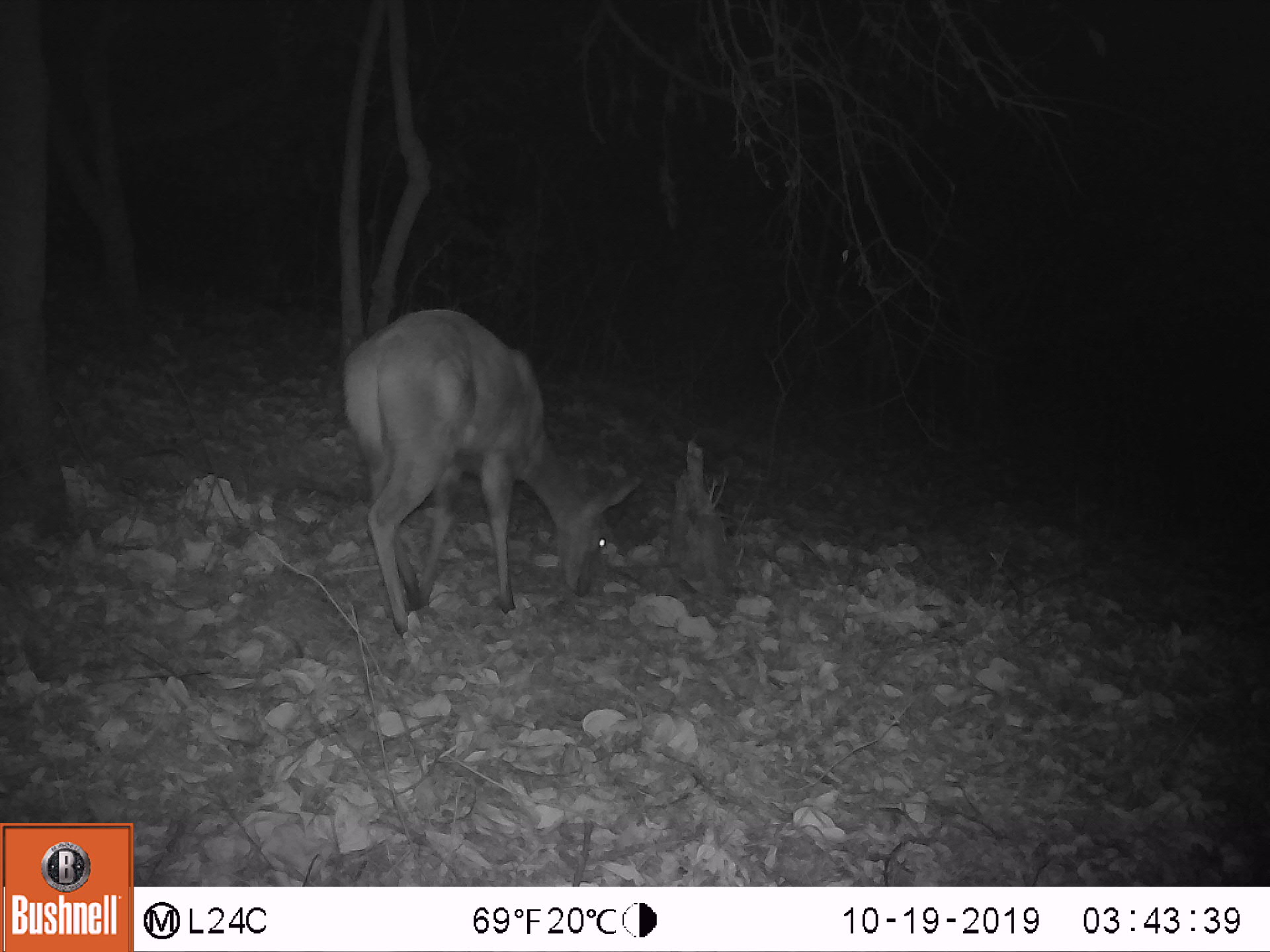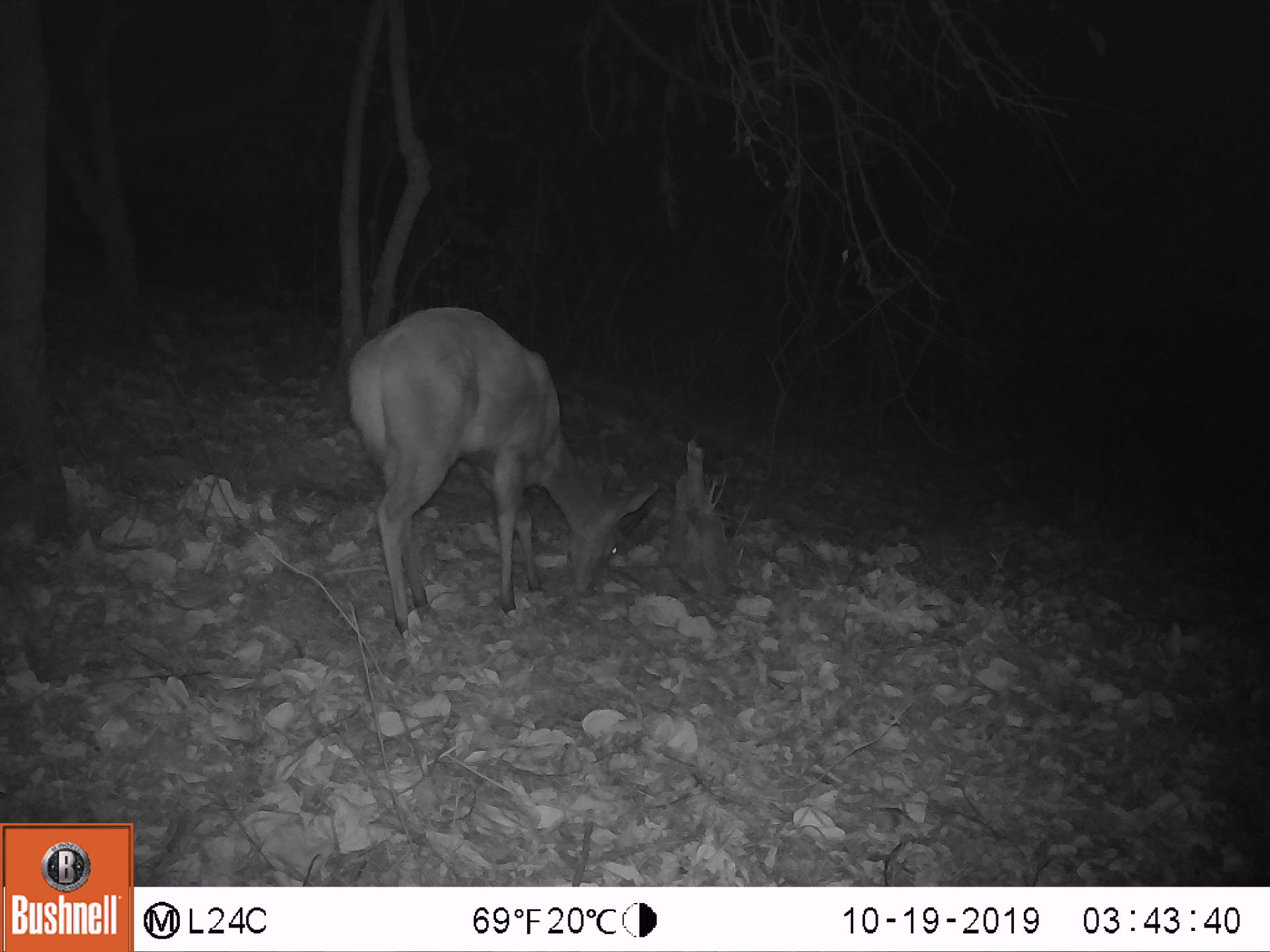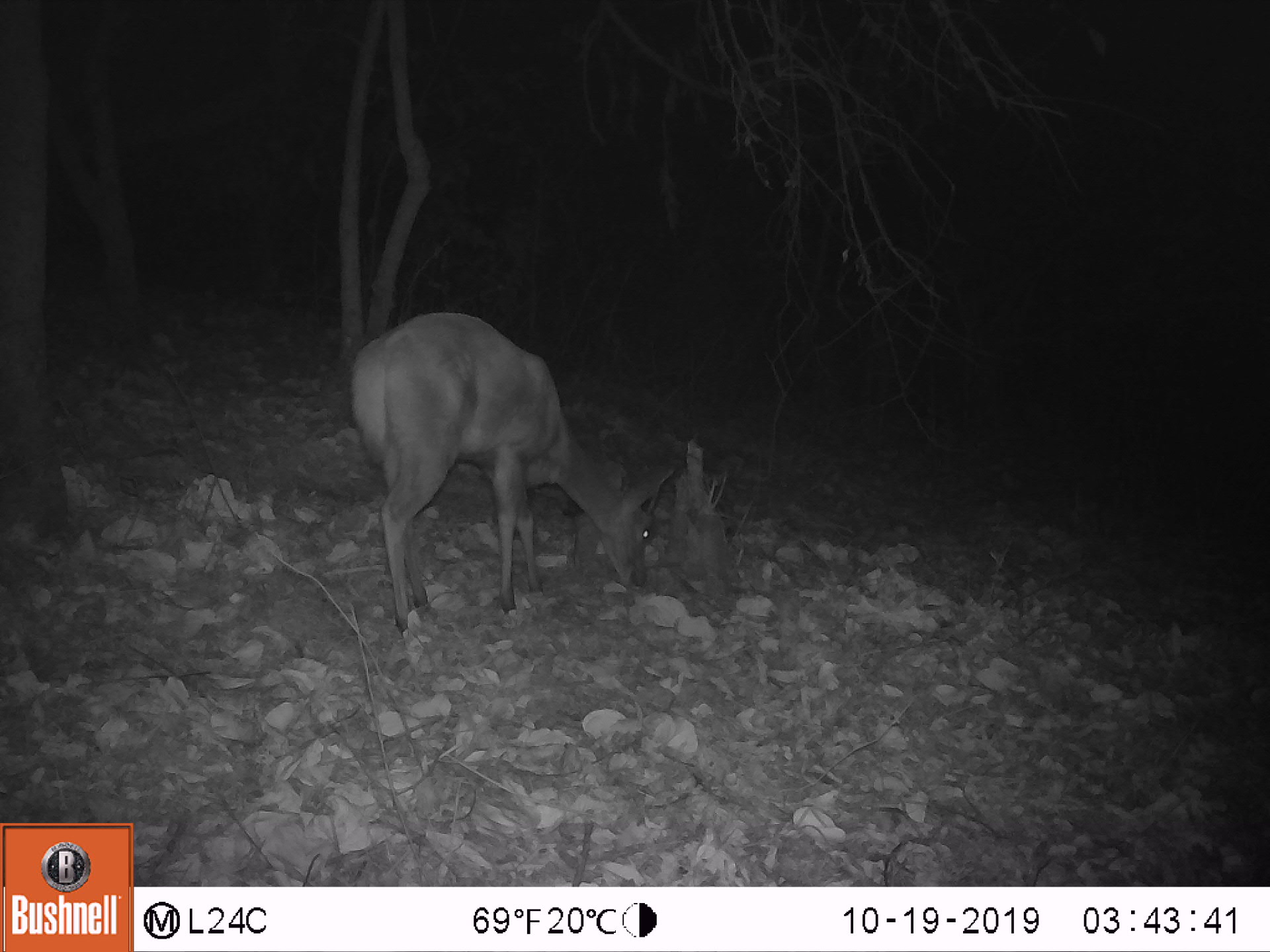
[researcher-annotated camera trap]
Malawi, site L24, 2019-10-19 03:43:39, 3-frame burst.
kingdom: Animalia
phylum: Chordata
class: Mammalia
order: Artiodactyla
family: Bovidae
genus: Tragelaphus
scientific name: Tragelaphus sylvaticus sylvaticus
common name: cape bushbuck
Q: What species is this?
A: Cape bushbuck (Tragelaphus sylvaticus sylvaticus).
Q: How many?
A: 1.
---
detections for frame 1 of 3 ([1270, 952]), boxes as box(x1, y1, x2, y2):
cape bushbuck: box(335, 295, 655, 643)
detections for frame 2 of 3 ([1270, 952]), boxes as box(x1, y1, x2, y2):
cape bushbuck: box(334, 294, 665, 642)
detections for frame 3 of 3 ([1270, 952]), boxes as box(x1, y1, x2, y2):
cape bushbuck: box(348, 305, 678, 642)